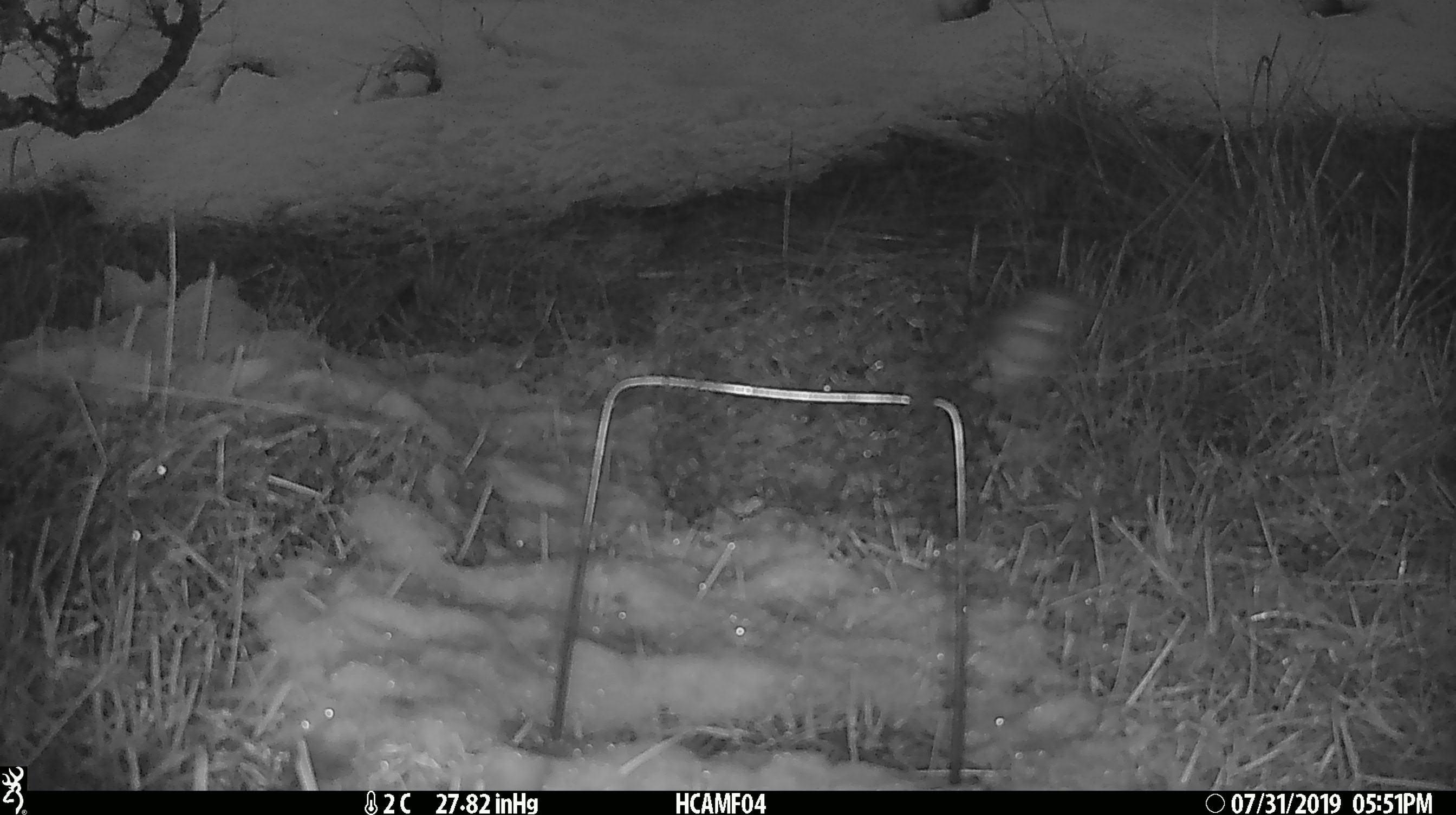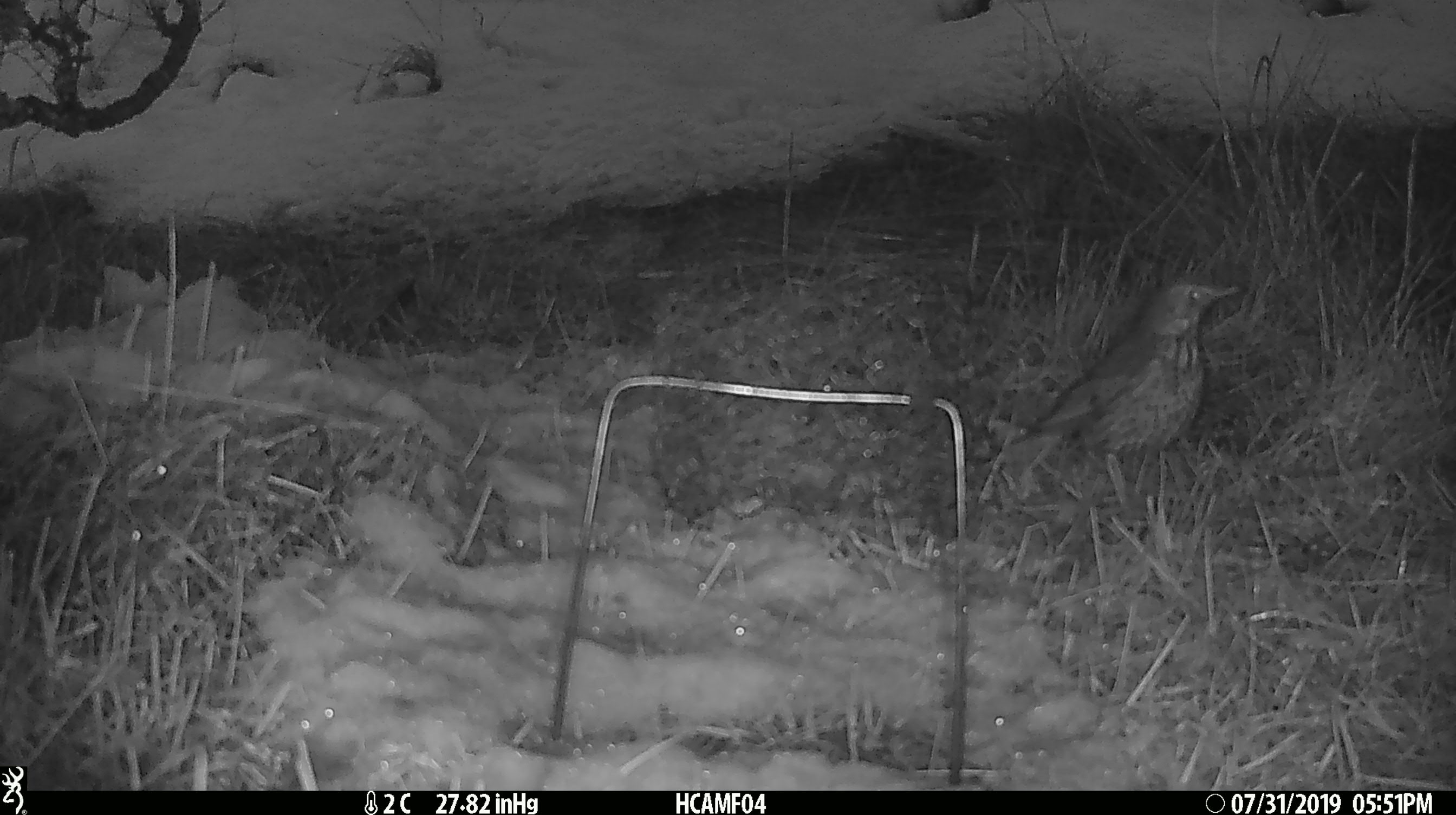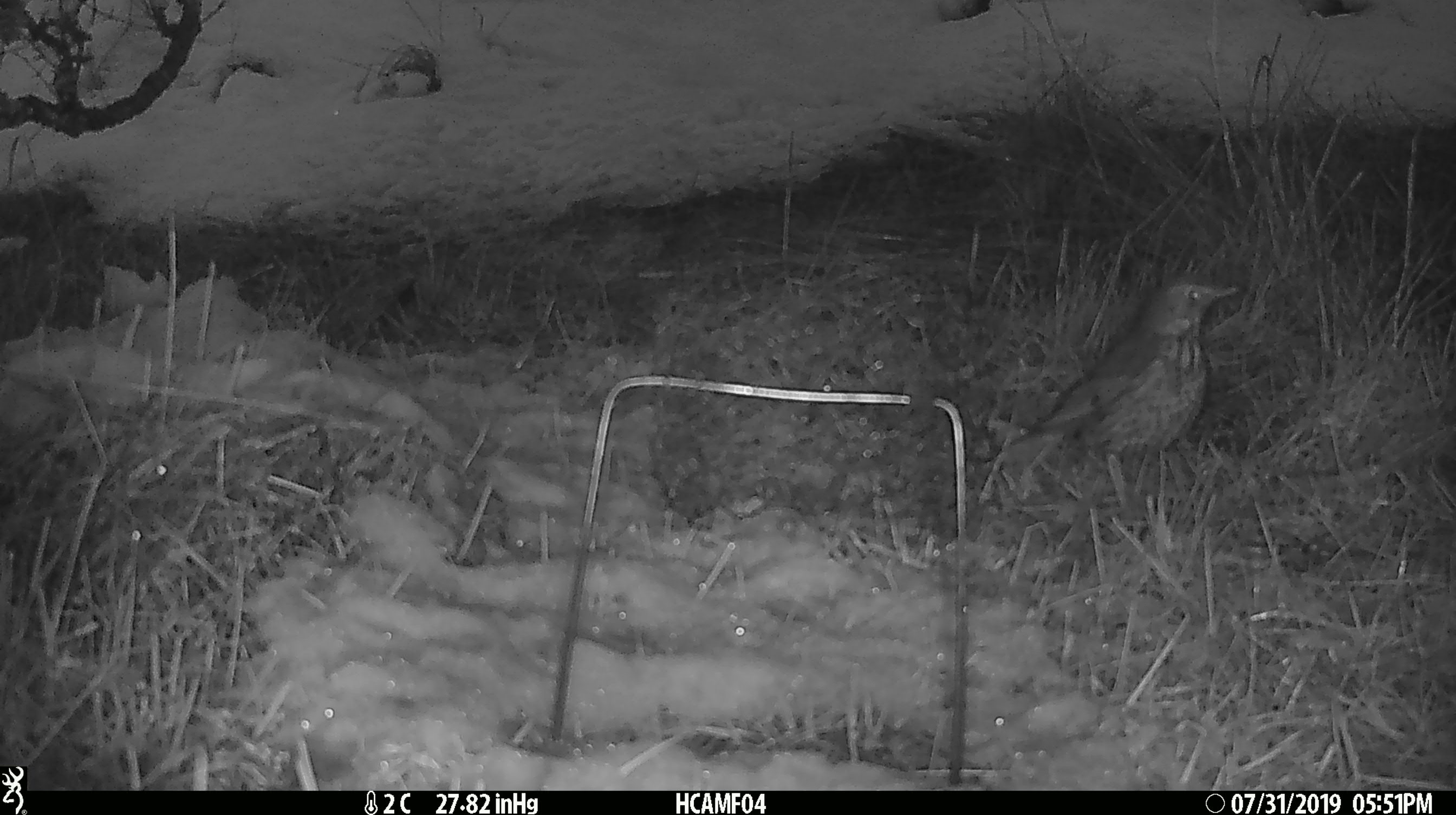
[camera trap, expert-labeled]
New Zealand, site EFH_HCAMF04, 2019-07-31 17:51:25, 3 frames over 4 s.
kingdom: Animalia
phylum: Chordata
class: Aves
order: Passeriformes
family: Turdidae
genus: Turdus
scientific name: Turdus philomelos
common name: song thrush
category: thrush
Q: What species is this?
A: Thrush (song thrush) (Turdus philomelos).